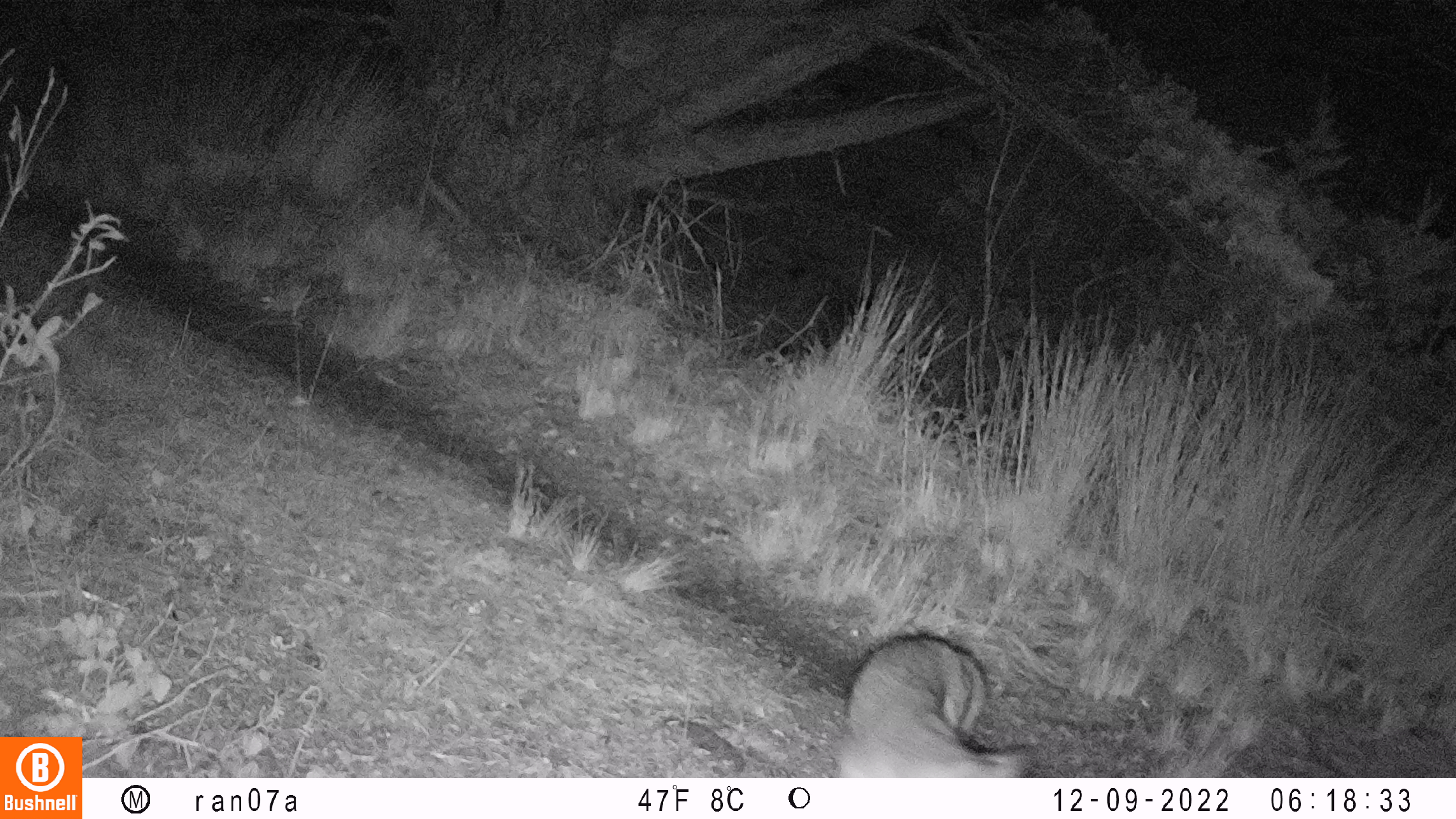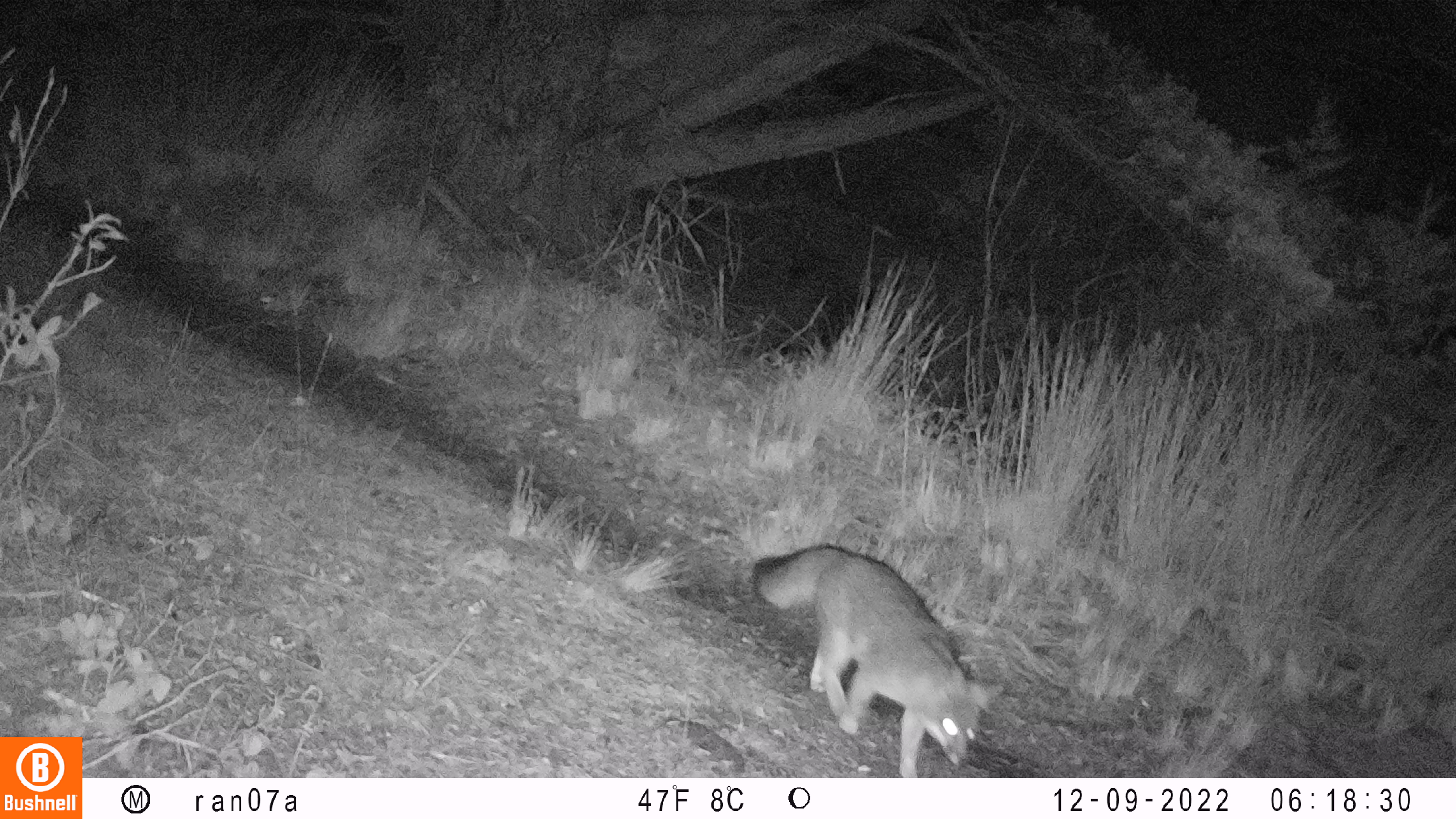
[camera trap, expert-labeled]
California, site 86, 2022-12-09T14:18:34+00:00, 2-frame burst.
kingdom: Animalia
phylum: Chordata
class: Mammalia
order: Carnivora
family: Canidae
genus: Urocyon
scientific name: Urocyon cinereoargenteus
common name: gray fox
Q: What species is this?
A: Gray fox (Urocyon cinereoargenteus).